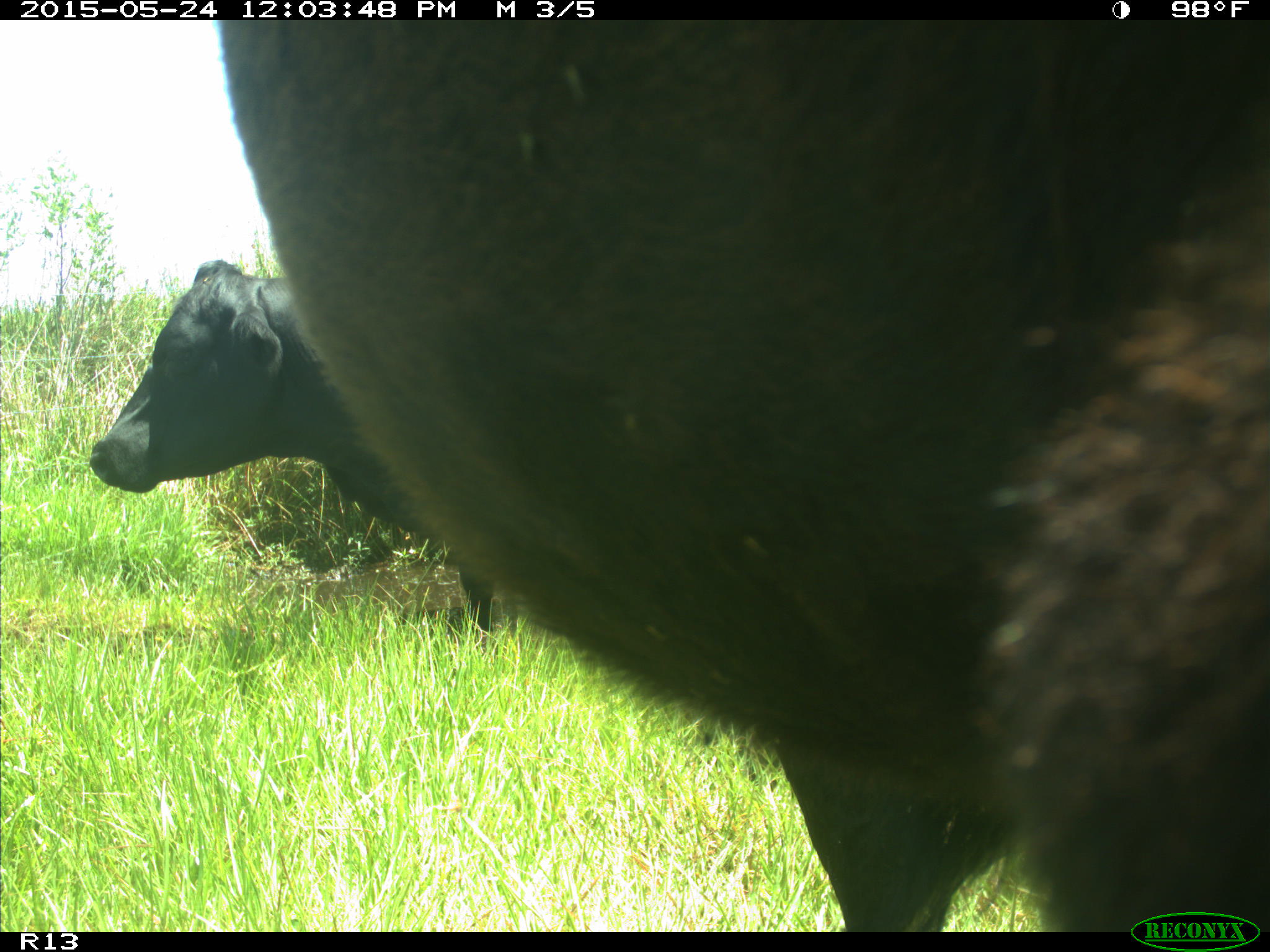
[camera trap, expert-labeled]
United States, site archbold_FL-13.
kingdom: Animalia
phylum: Chordata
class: Mammalia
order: Artiodactyla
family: Bovidae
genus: Bos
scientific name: Bos taurus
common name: domestic cow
Bos taurus (domestic cow).